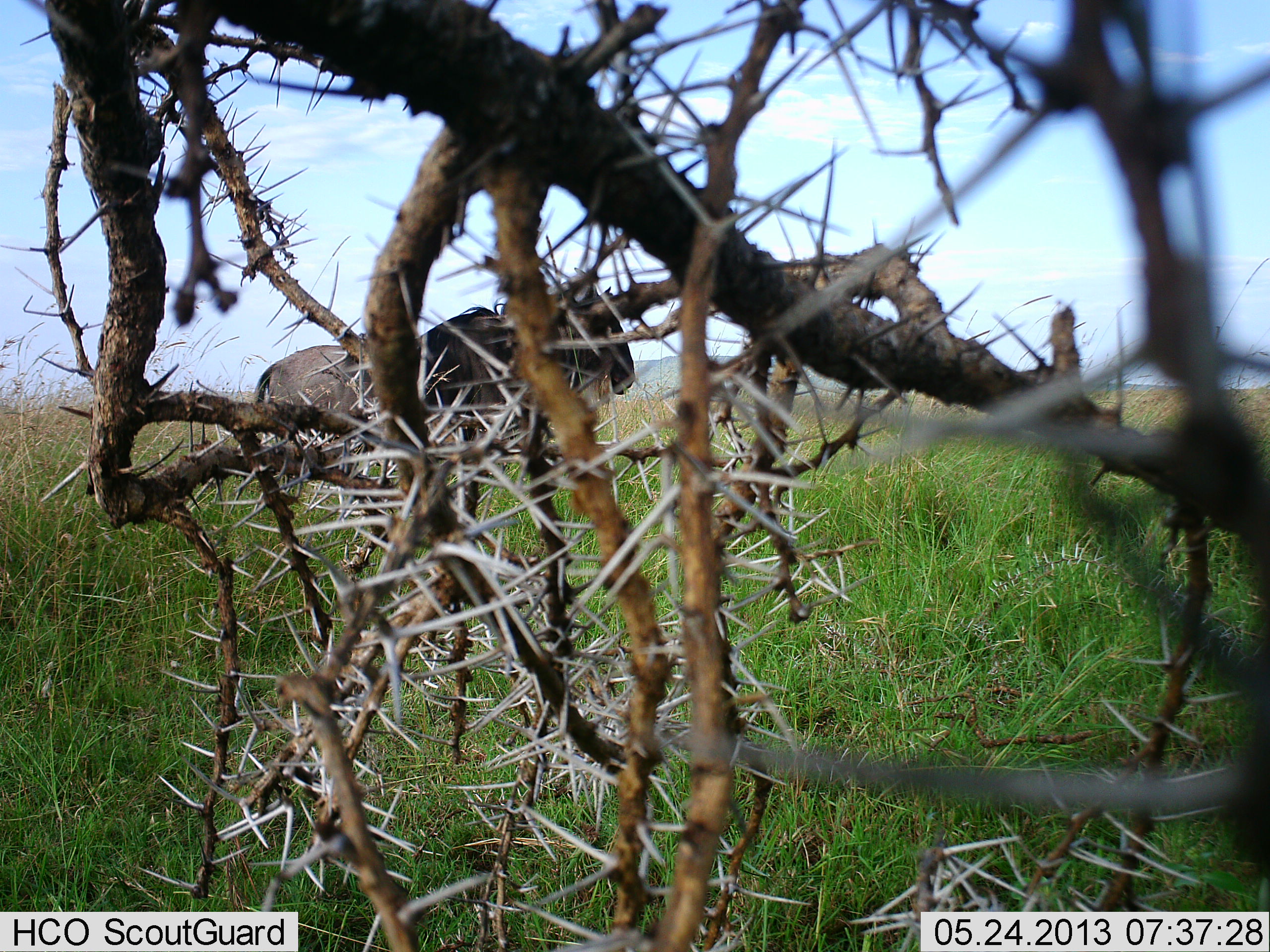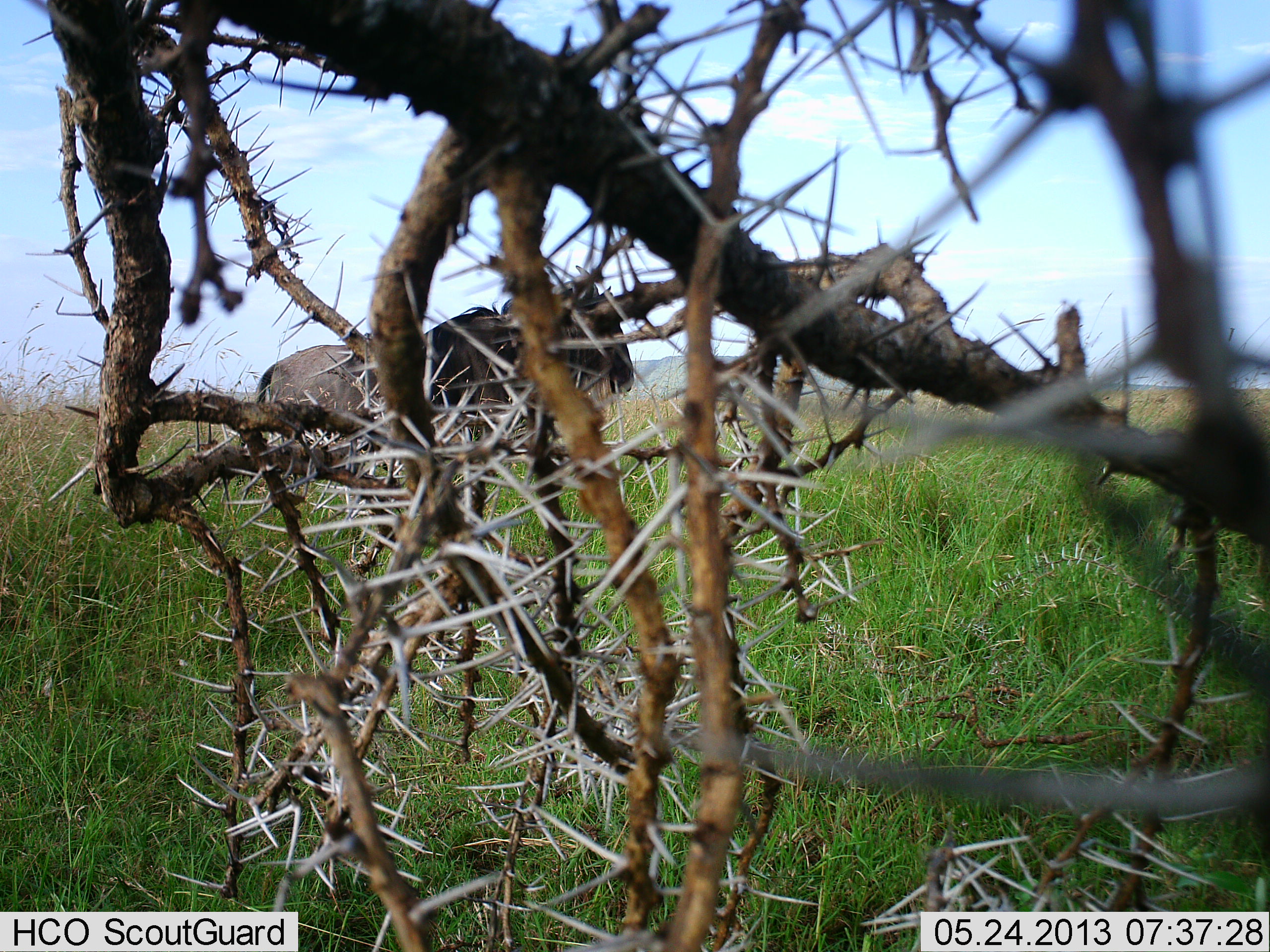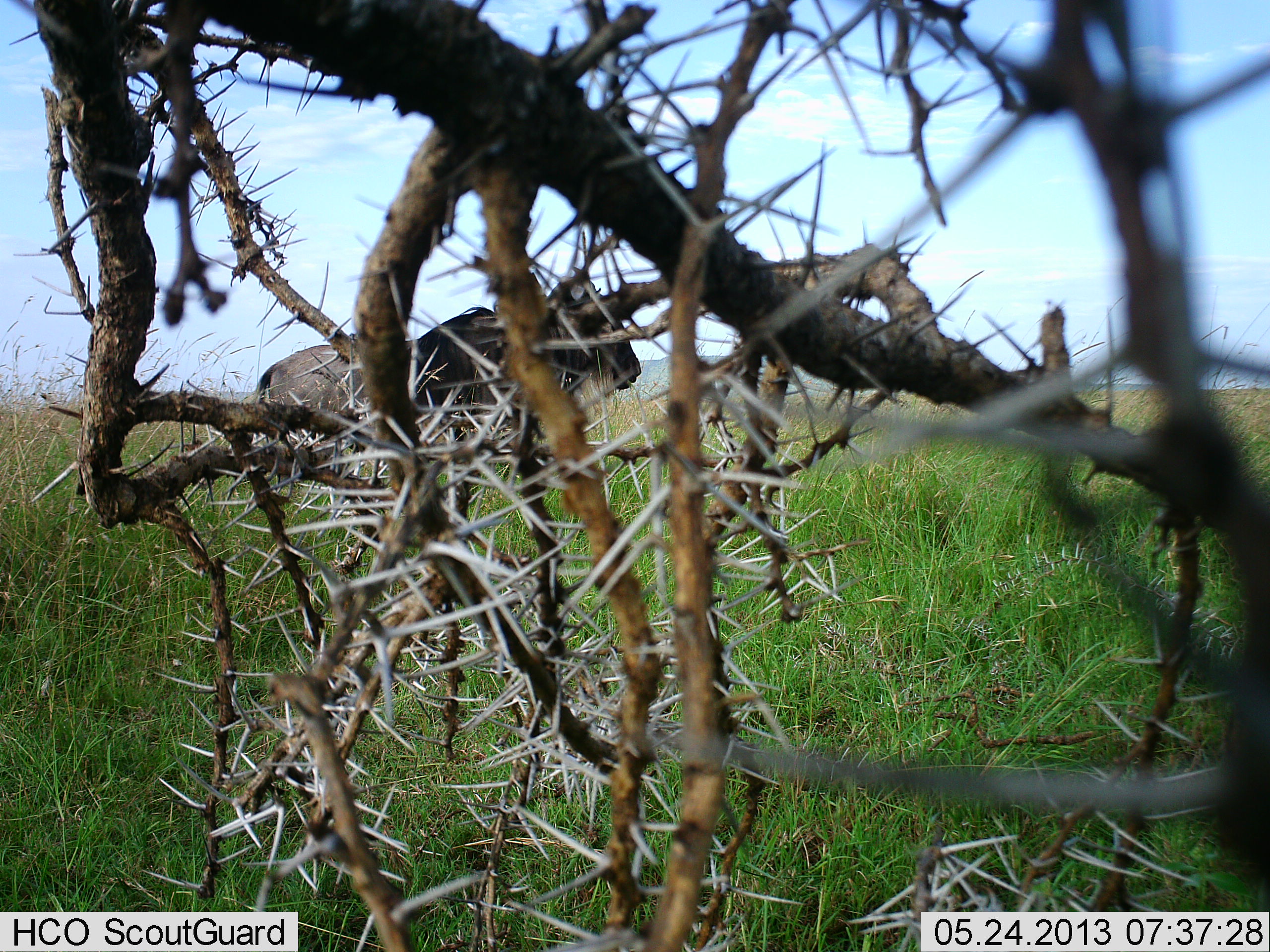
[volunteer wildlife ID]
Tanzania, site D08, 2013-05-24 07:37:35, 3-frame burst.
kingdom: Animalia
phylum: Chordata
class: Mammalia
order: Artiodactyla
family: Bovidae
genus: Connochaetes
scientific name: Connochaetes taurinus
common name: blue wildebeest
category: wildebeest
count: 1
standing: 90%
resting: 0%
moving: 10%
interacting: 0%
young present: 0%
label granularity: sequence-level